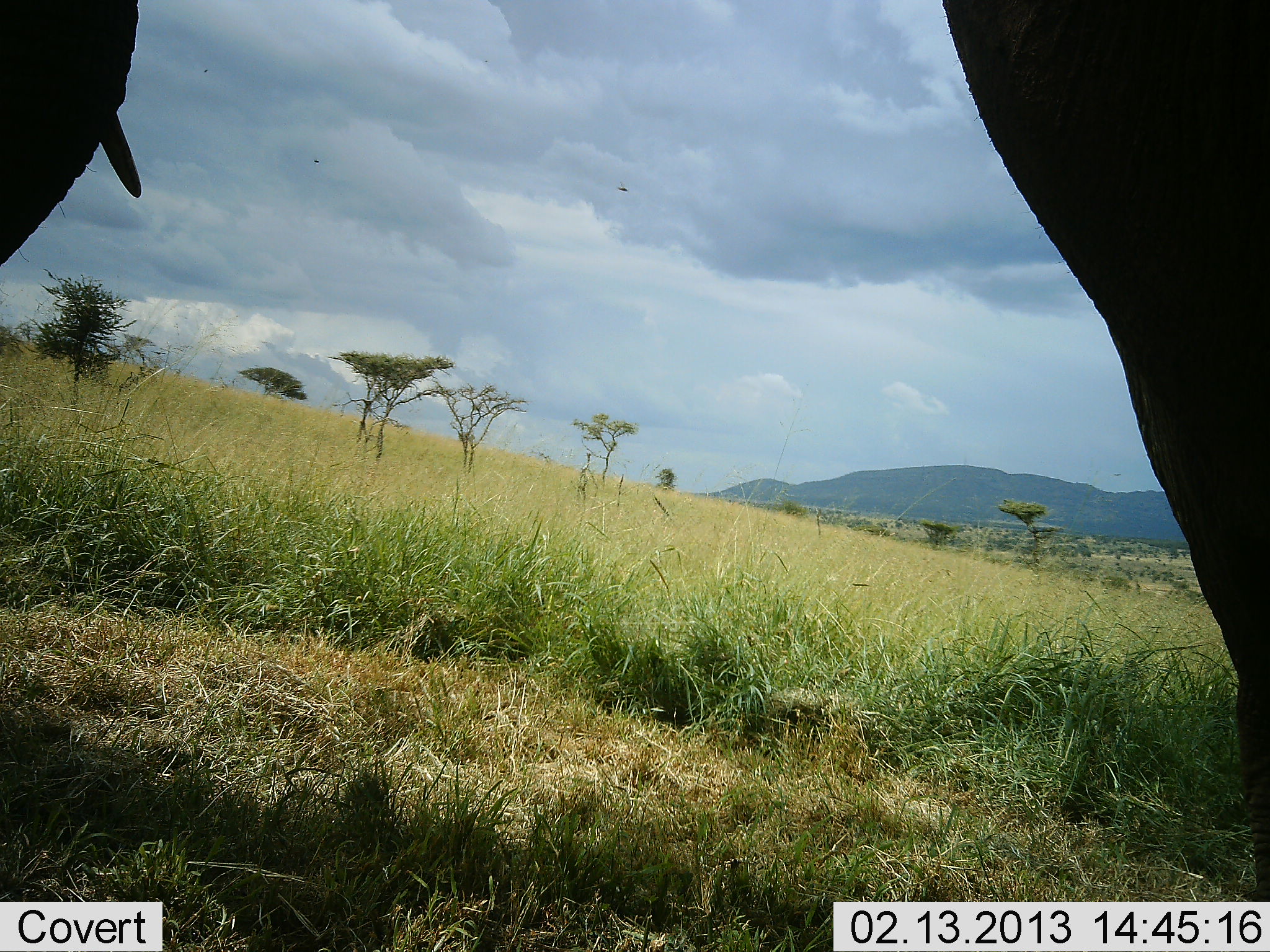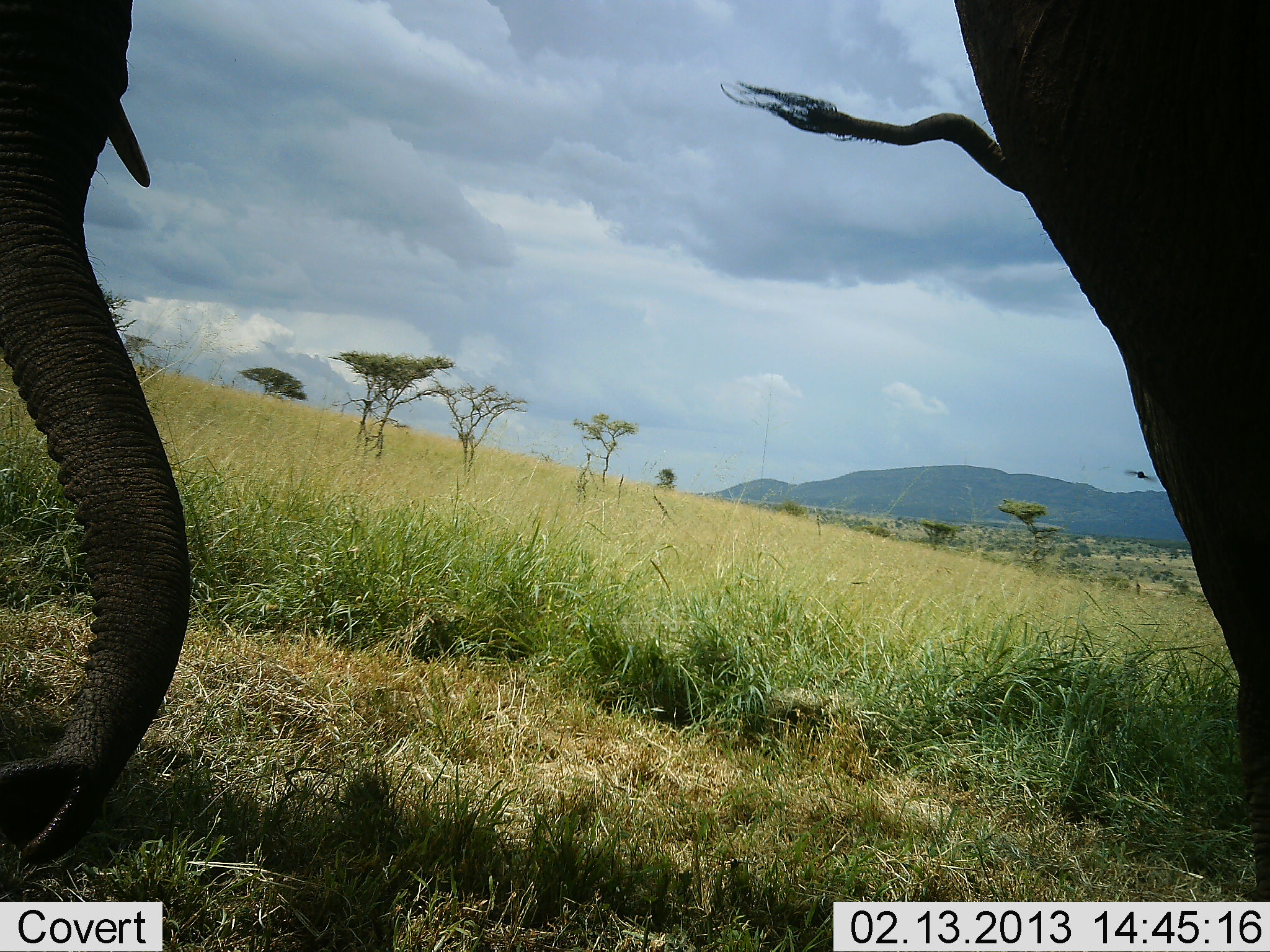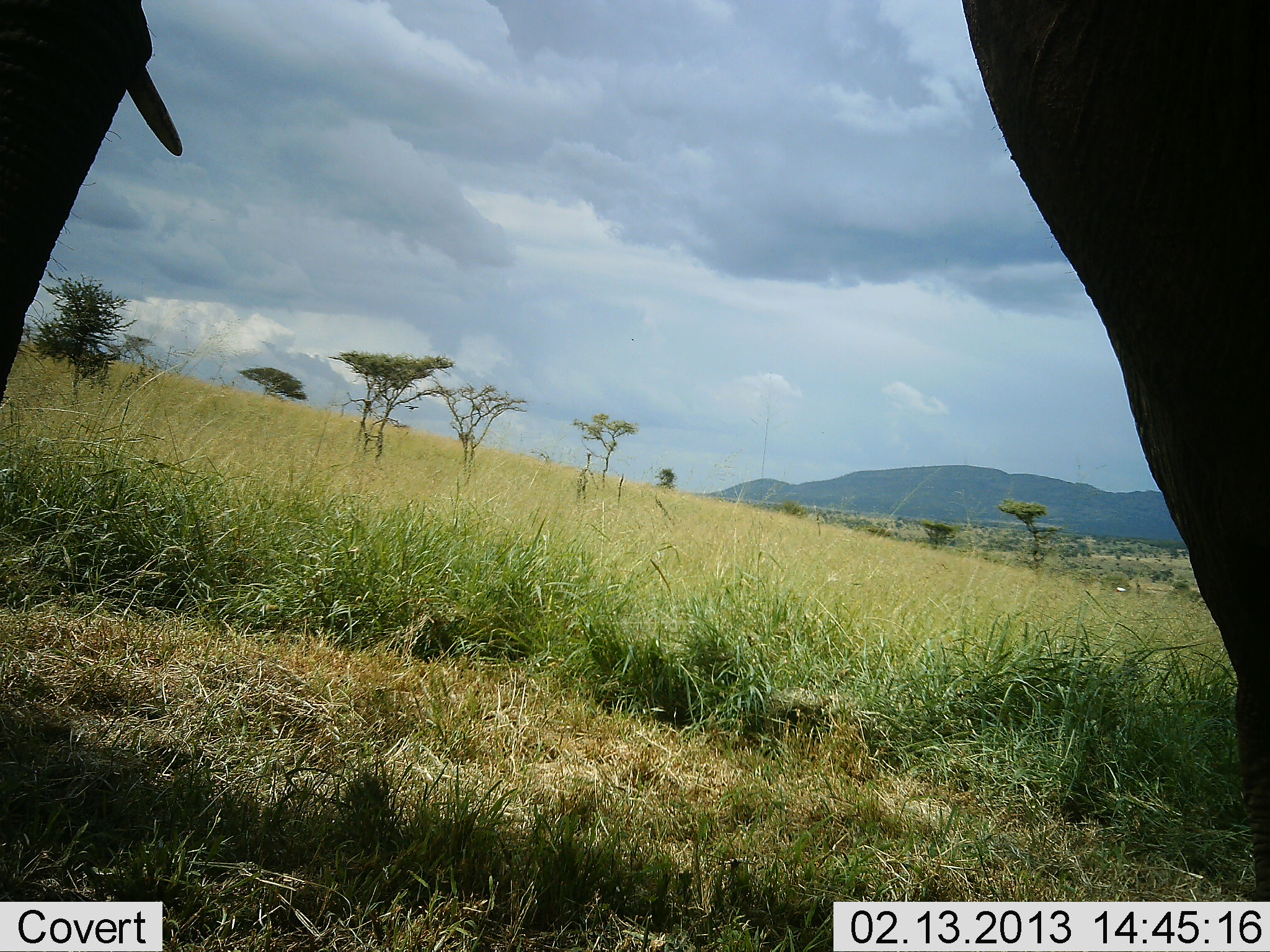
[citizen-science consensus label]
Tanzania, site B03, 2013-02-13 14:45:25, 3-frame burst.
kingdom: Animalia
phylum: Chordata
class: Mammalia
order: Proboscidea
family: Elephantidae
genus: Loxodonta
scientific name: Loxodonta africana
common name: african bush elephant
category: elephant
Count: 2.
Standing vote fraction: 73%.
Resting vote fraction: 4%.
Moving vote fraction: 12%.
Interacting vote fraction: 4%.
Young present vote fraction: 0%.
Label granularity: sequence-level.